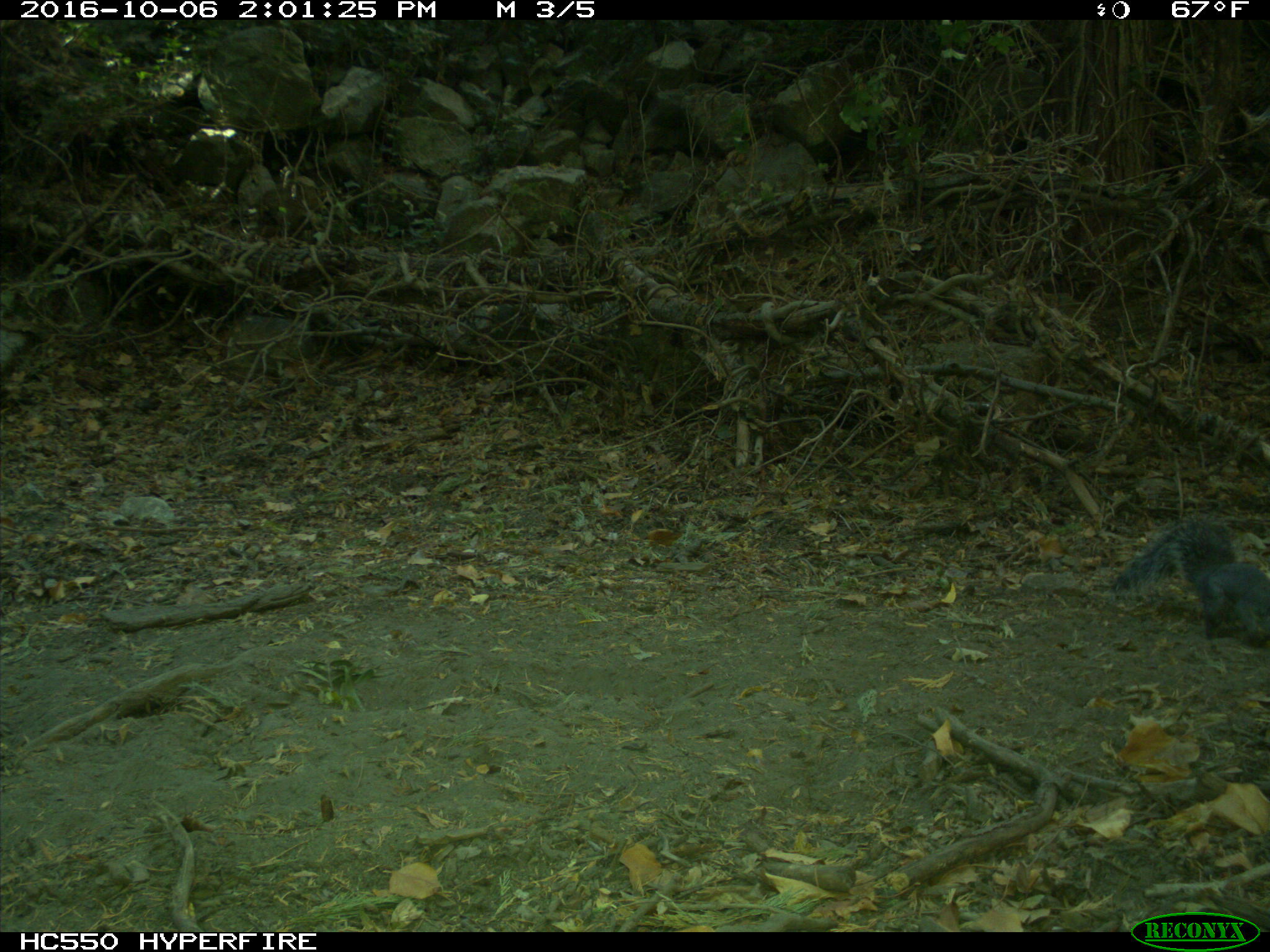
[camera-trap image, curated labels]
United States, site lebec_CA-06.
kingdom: Animalia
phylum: Chordata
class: Mammalia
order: Rodentia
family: Sciuridae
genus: Sciurus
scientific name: Sciurus carolinensis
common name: eastern gray squirrel